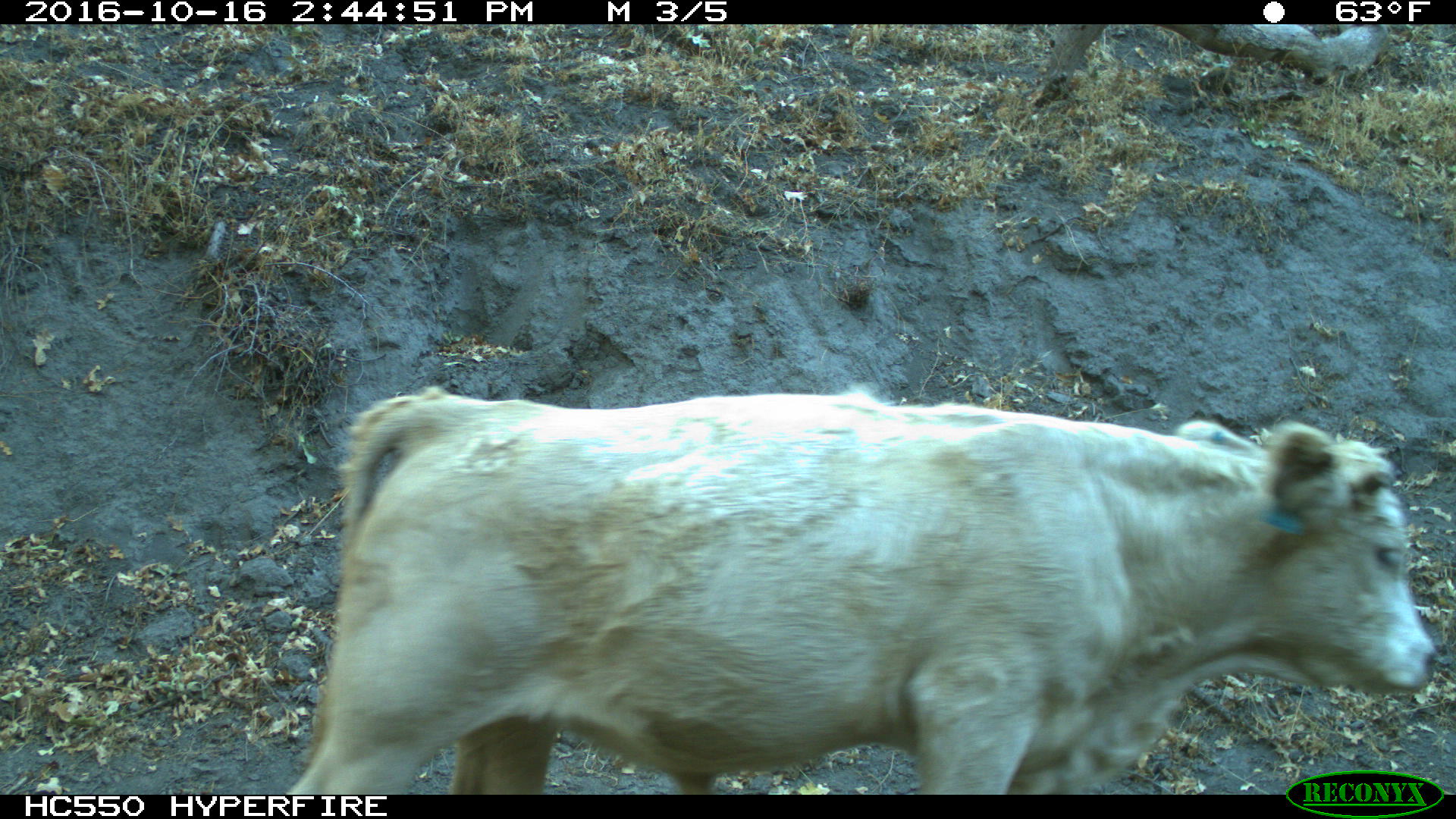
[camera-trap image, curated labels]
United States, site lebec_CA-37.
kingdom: Animalia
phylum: Chordata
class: Mammalia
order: Artiodactyla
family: Bovidae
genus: Bos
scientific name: Bos taurus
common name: domestic cow